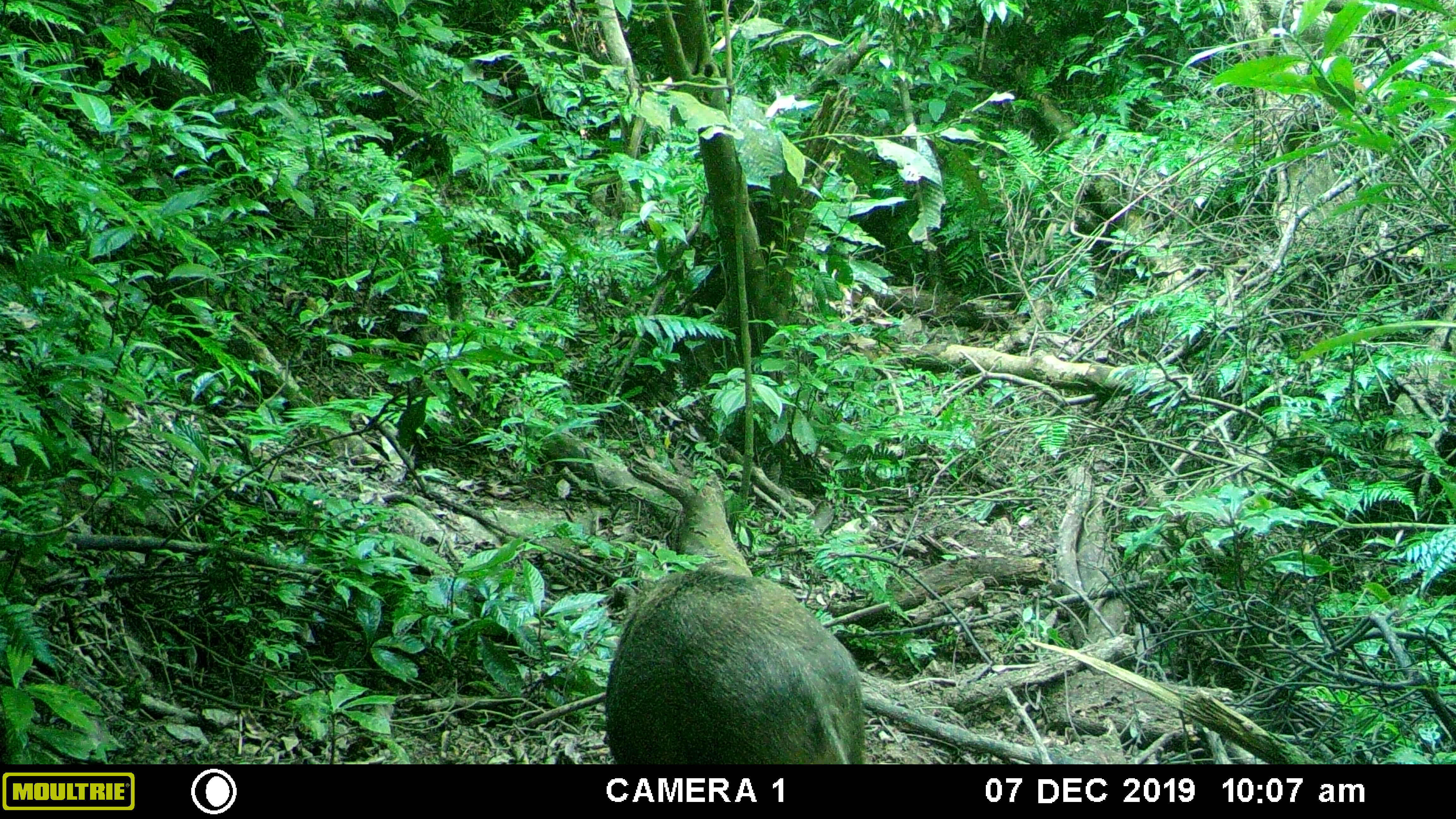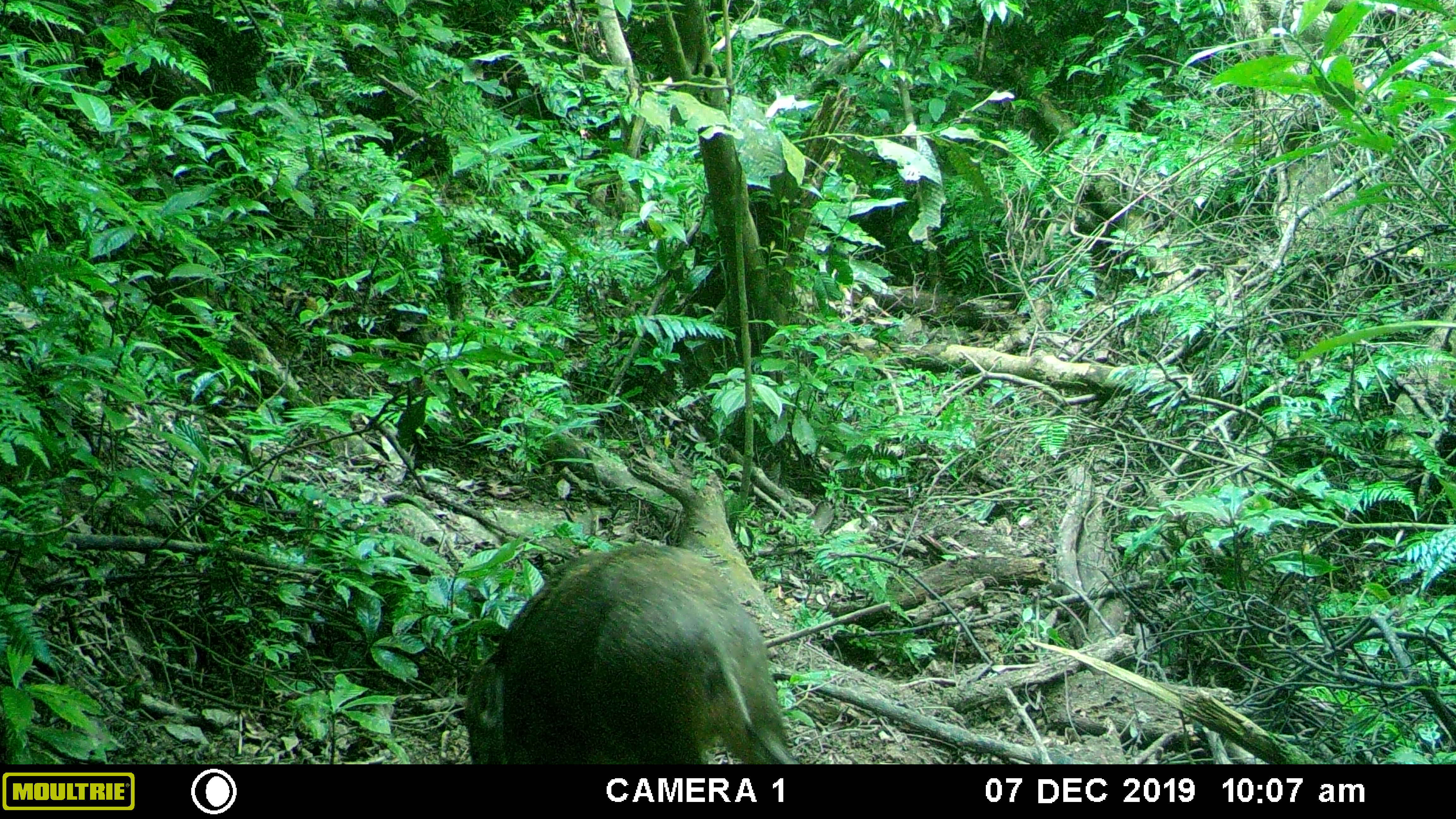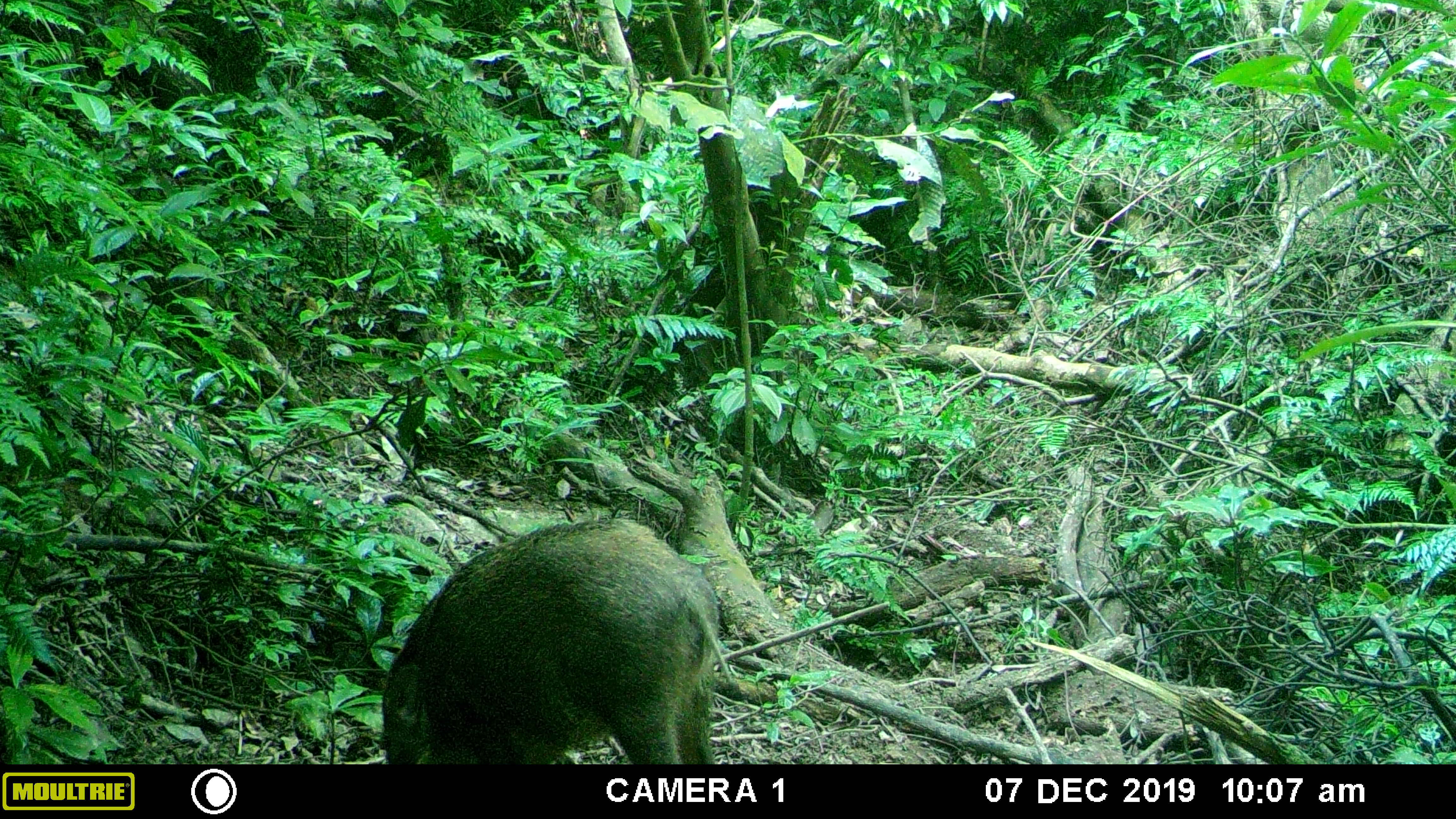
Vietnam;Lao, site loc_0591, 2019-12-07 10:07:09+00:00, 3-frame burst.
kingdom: Animalia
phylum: Chordata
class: Mammalia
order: Artiodactyla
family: Suidae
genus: Sus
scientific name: Sus scrofa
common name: eurasian wild pig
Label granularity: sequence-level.